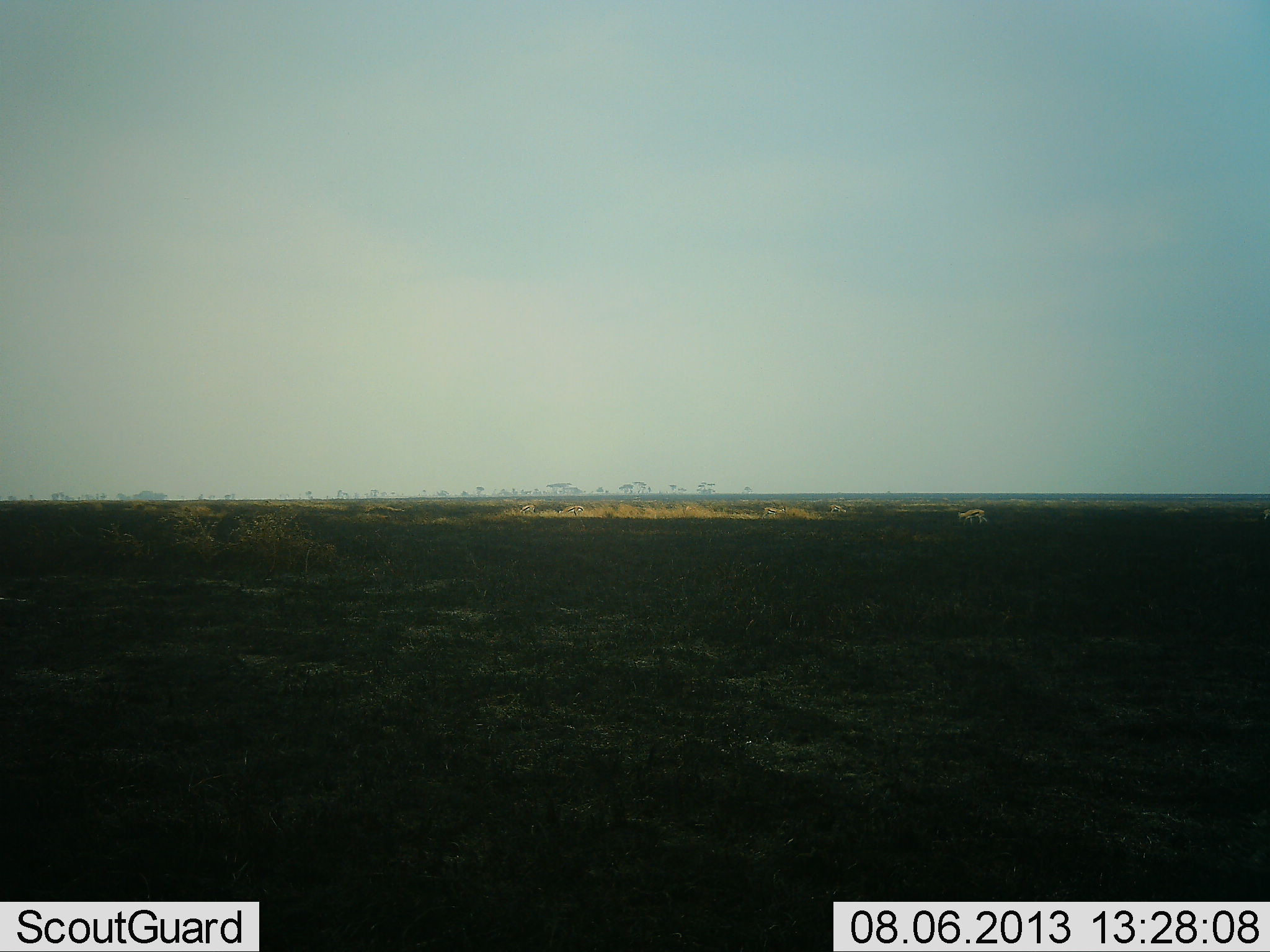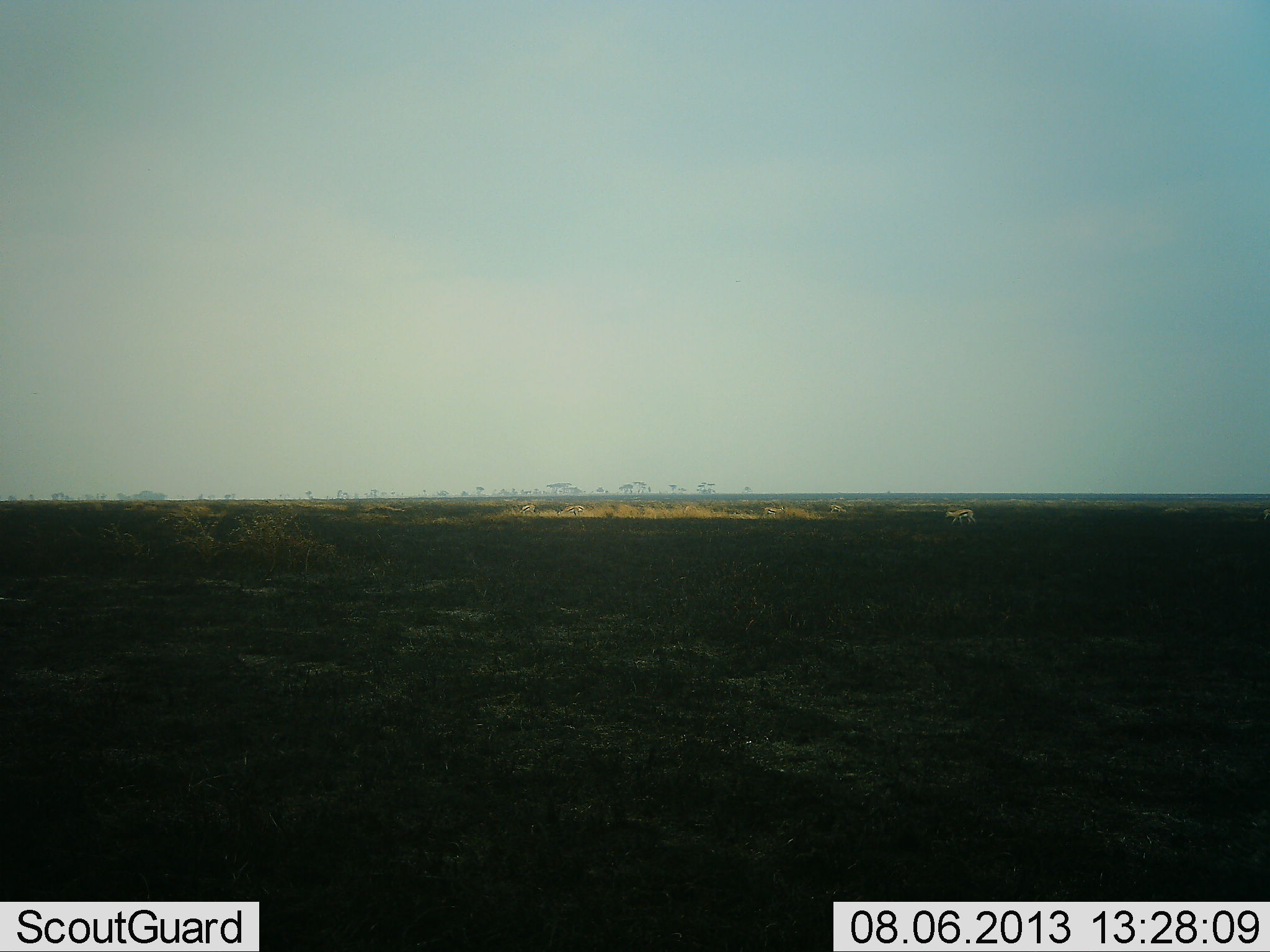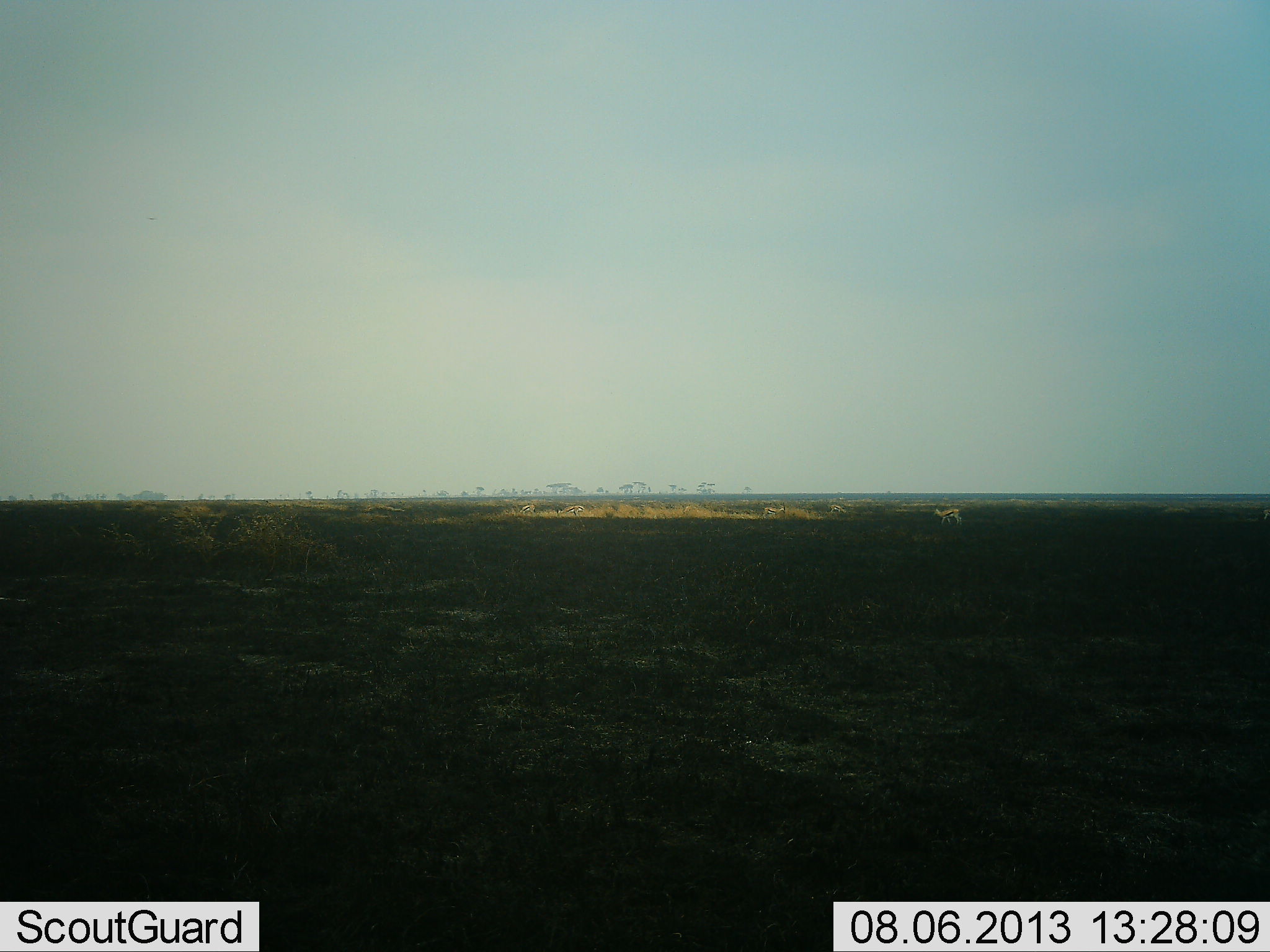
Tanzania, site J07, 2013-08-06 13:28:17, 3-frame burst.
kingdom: Animalia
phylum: Chordata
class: Mammalia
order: Artiodactyla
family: Bovidae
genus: Eudorcas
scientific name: Eudorcas thomsonii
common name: thomson's gazelle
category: gazellethomsons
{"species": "gazellethomsons (thomson's gazelle) (Eudorcas thomsonii)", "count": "1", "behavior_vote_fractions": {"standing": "5%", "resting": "0%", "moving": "100%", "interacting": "0%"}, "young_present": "0%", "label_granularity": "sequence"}